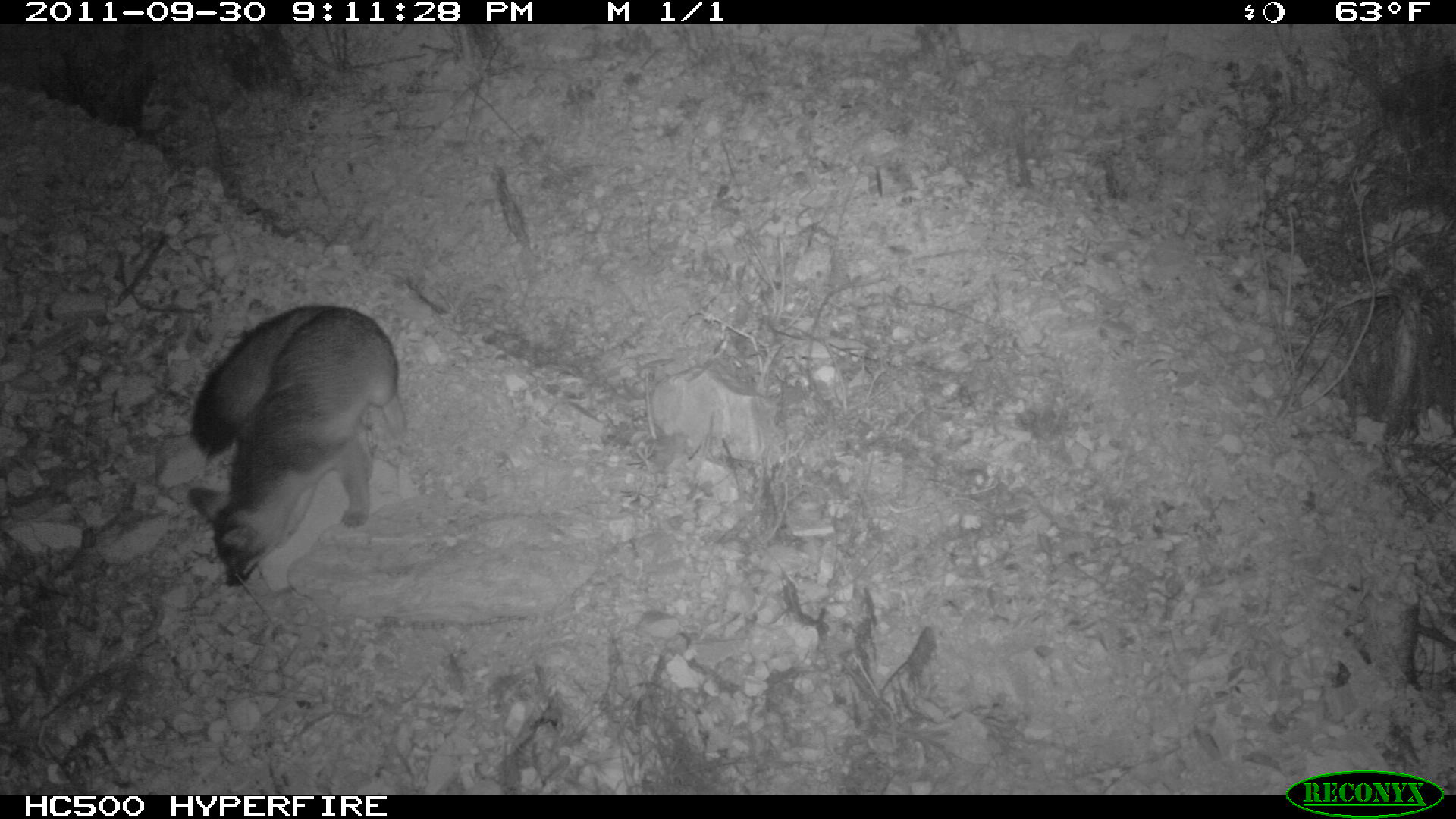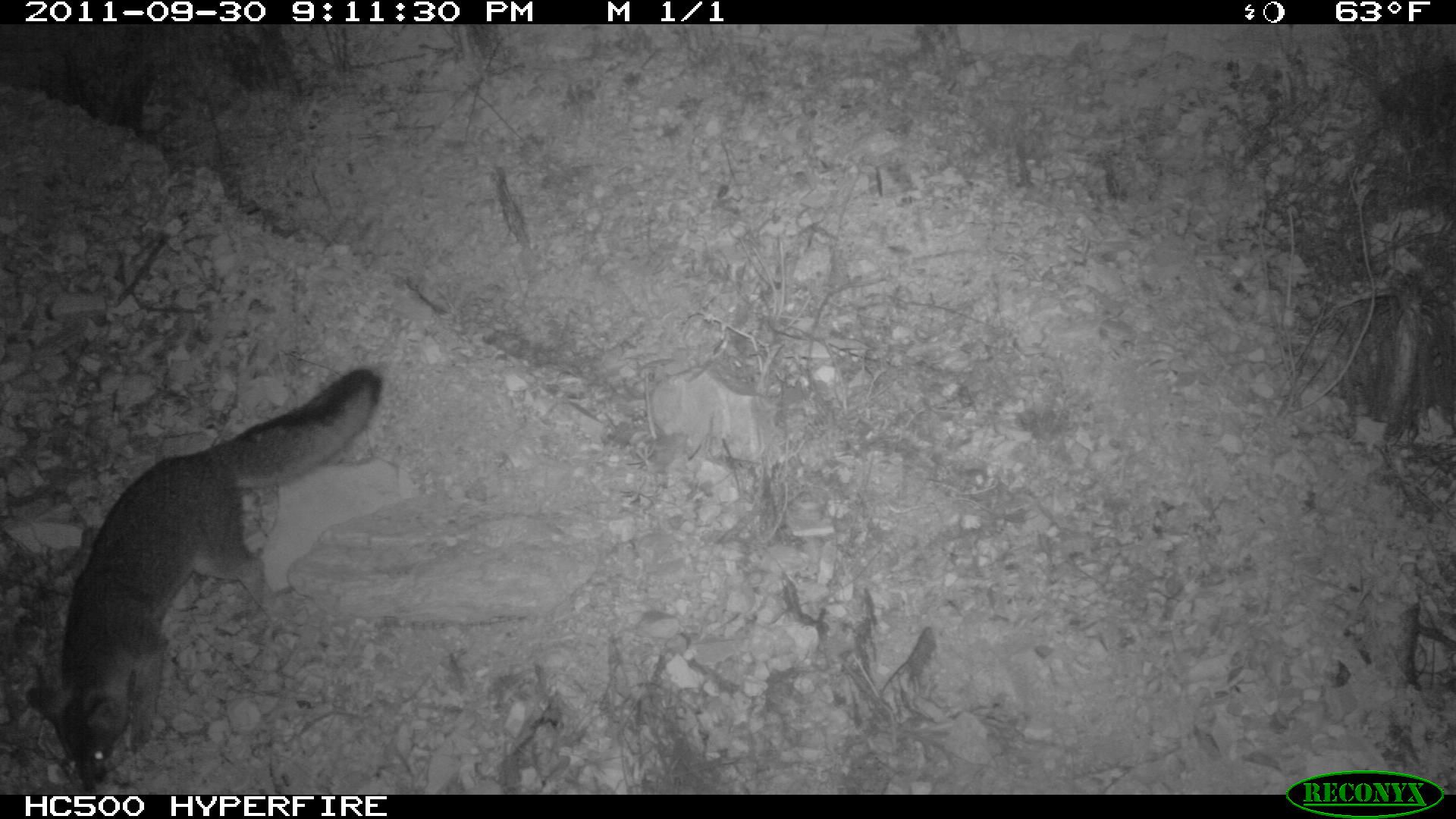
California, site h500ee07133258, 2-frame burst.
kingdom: Animalia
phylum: Chordata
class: Mammalia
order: Carnivora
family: Canidae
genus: Urocyon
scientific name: Urocyon littoralis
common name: island fox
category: fox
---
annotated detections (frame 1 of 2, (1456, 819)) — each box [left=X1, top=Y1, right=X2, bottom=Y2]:
fox: [left=186, top=303, right=408, bottom=588]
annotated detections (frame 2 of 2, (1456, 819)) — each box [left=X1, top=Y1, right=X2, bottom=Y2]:
fox: [left=26, top=369, right=381, bottom=792]